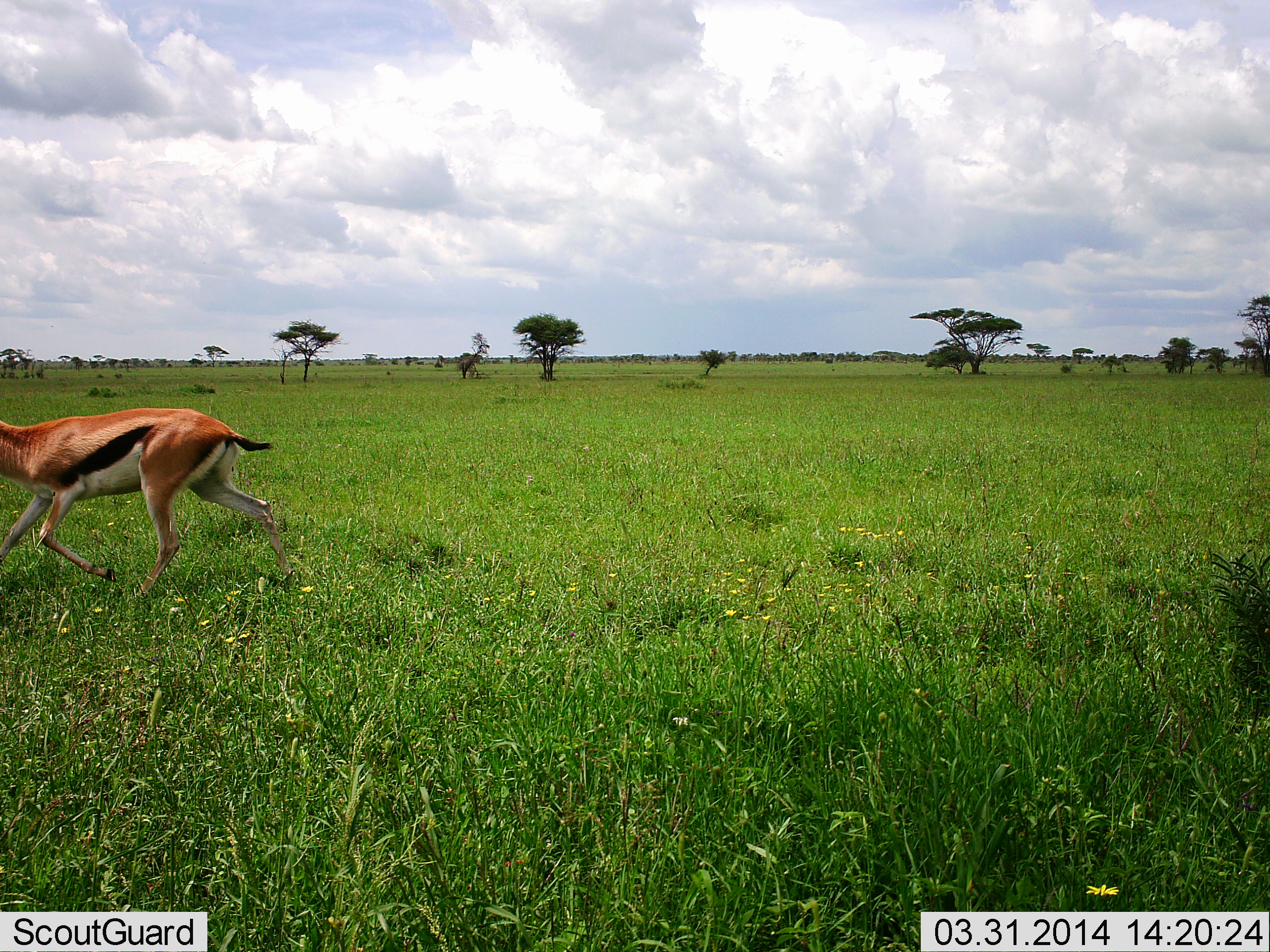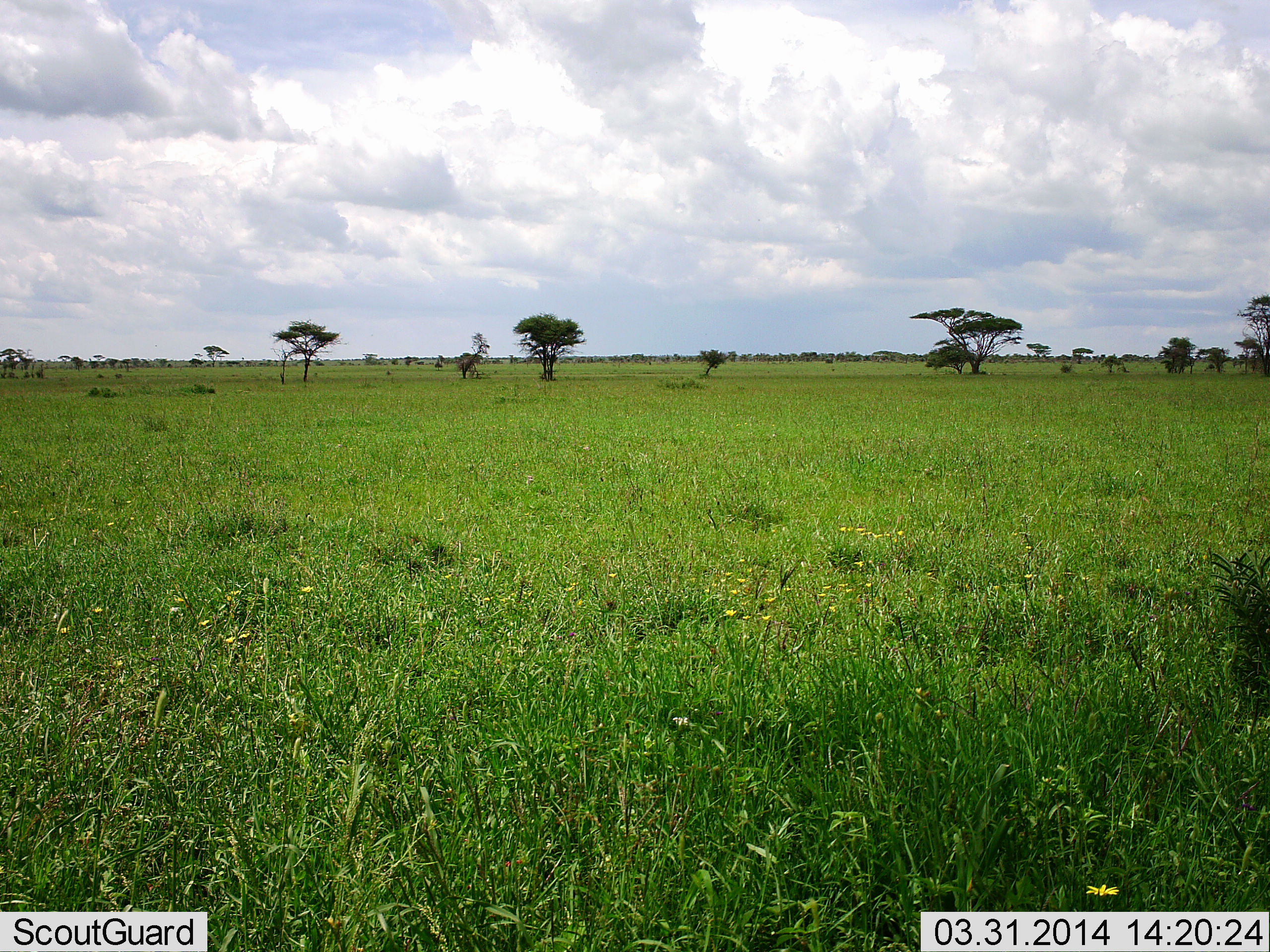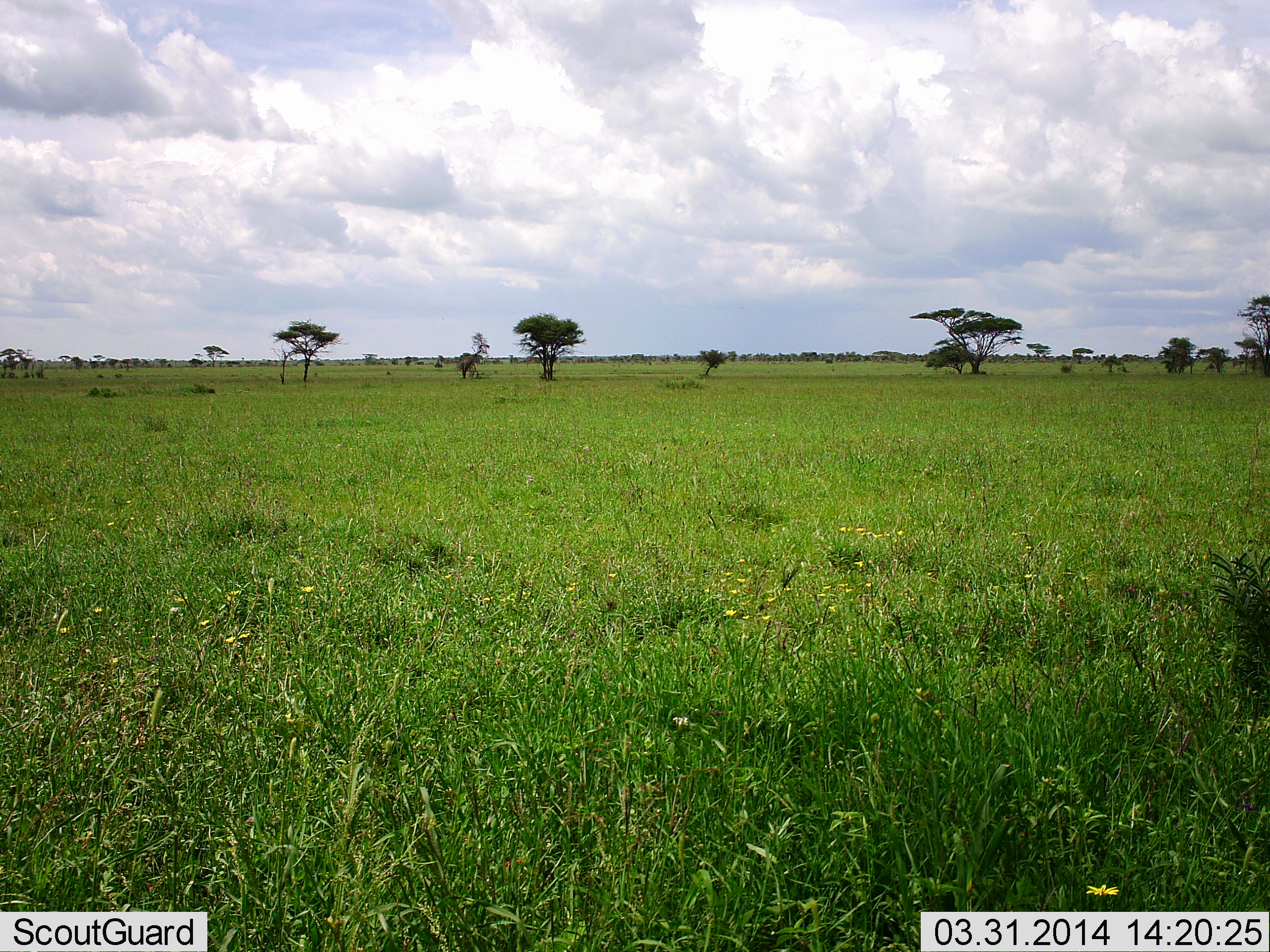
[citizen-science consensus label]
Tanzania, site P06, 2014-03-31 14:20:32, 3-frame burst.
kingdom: Animalia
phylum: Chordata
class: Mammalia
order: Artiodactyla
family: Bovidae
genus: Eudorcas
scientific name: Eudorcas thomsonii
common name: thomson's gazelle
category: gazellethomsons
Gazellethomsons (thomson's gazelle) (Eudorcas thomsonii), count 1. Behavior (volunteer vote fractions): standing 0%, resting 0%, moving 100%, interacting 0%. Young present (vote fraction): 0%. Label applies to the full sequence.